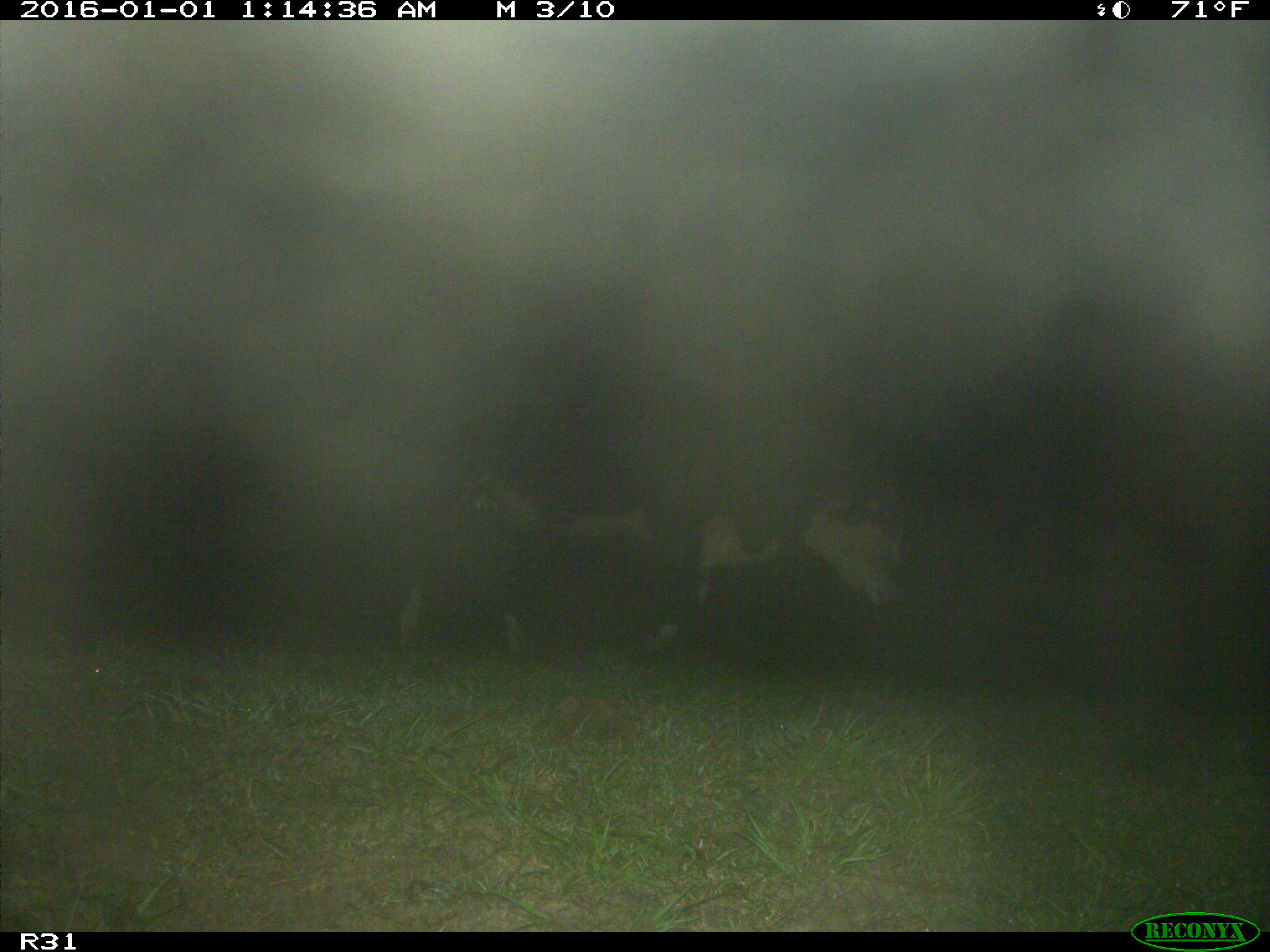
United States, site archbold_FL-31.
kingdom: Animalia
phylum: Chordata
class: Mammalia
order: Artiodactyla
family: Bovidae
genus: Bos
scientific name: Bos taurus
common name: domestic cow